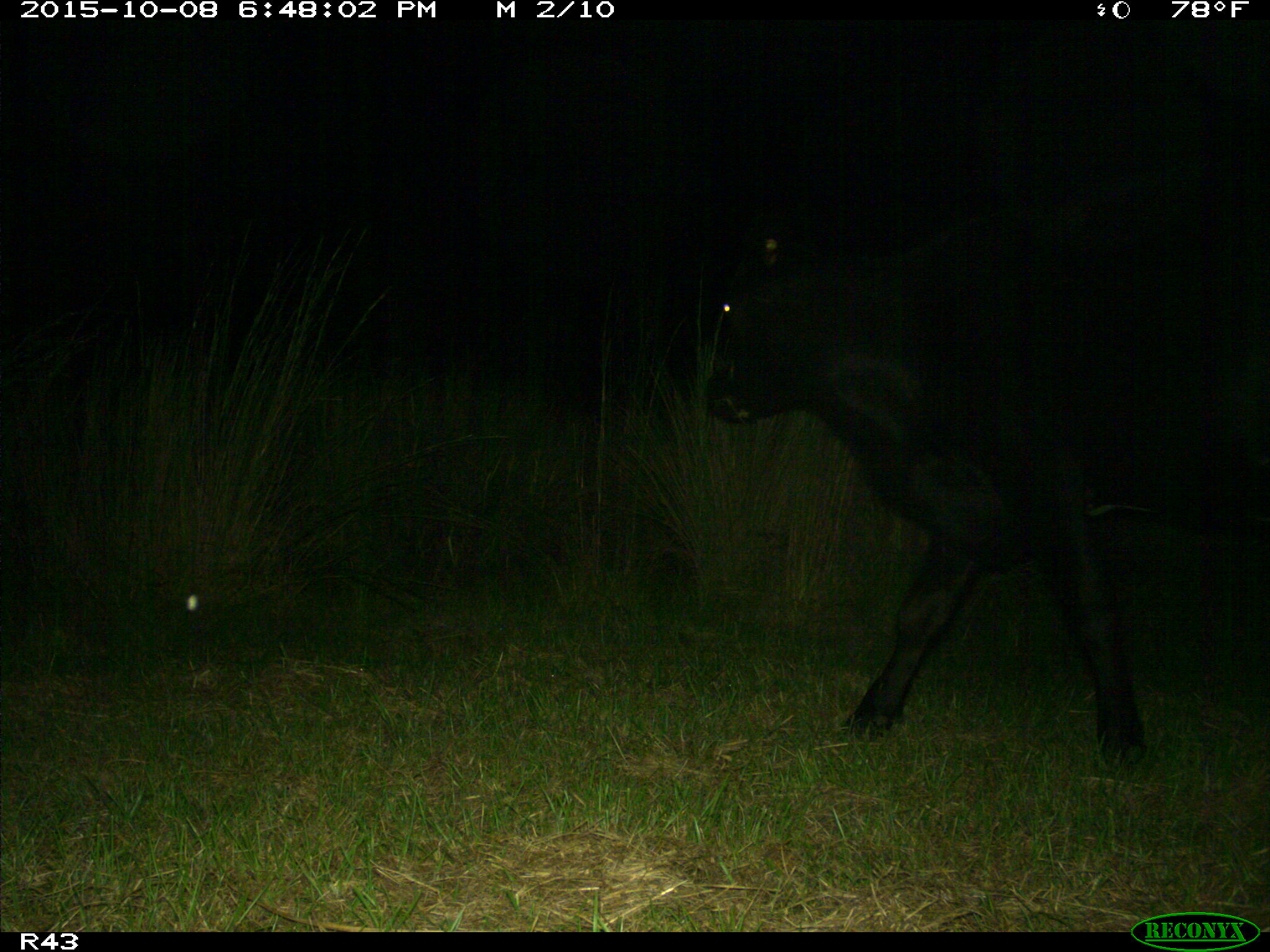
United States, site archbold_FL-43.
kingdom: Animalia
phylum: Chordata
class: Mammalia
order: Artiodactyla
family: Bovidae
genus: Bos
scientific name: Bos taurus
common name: domestic cow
Bos taurus (domestic cow).